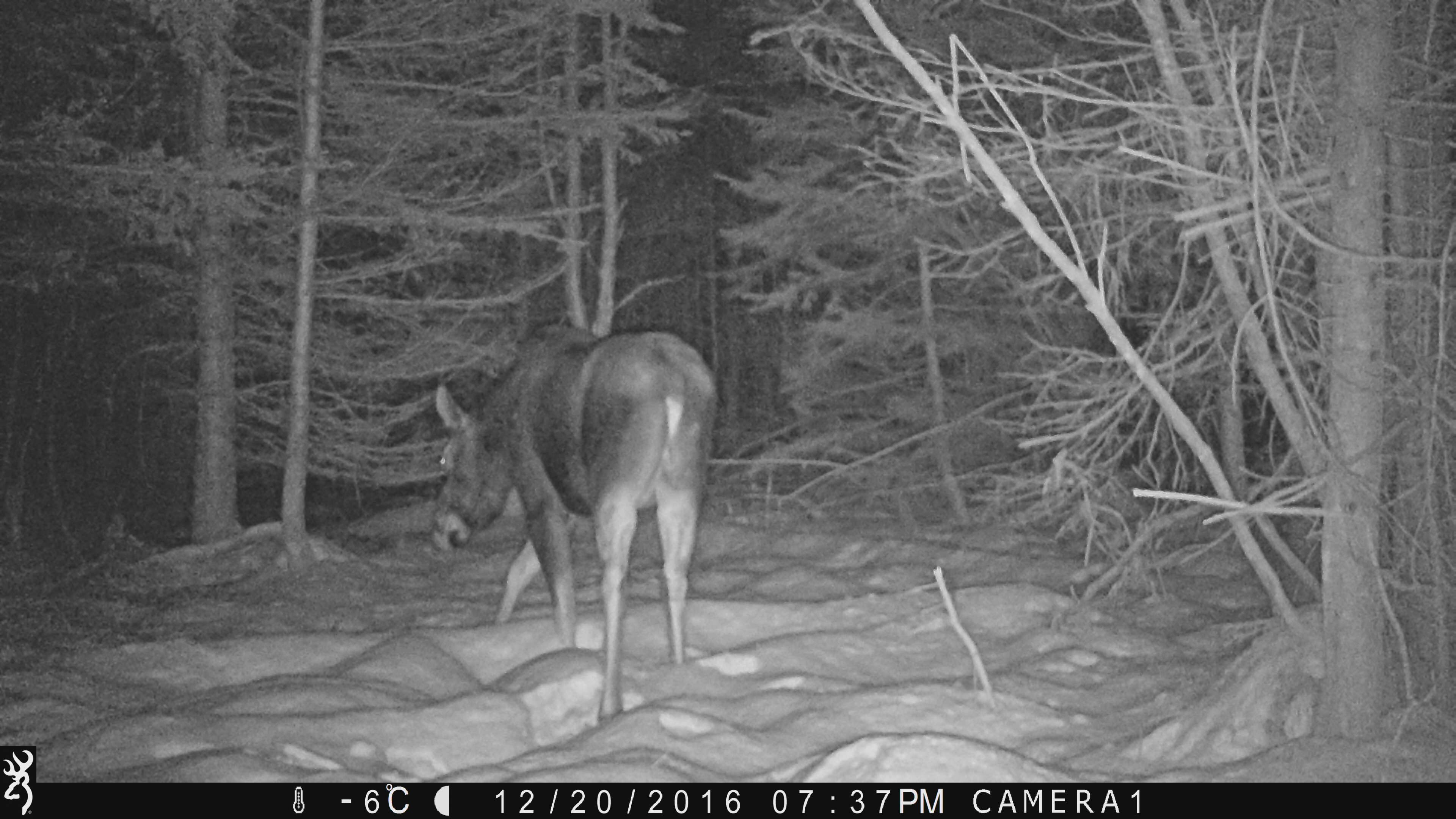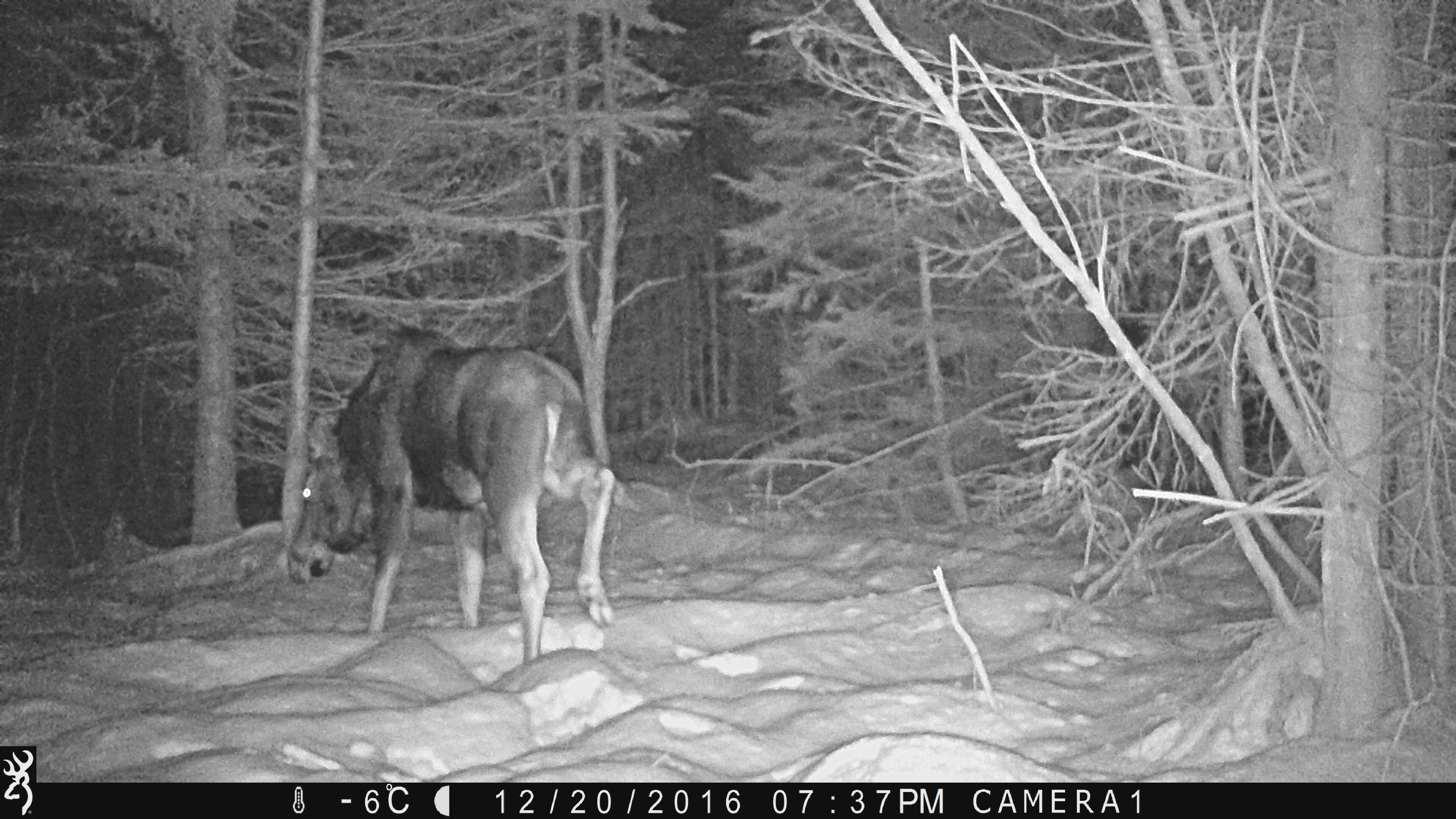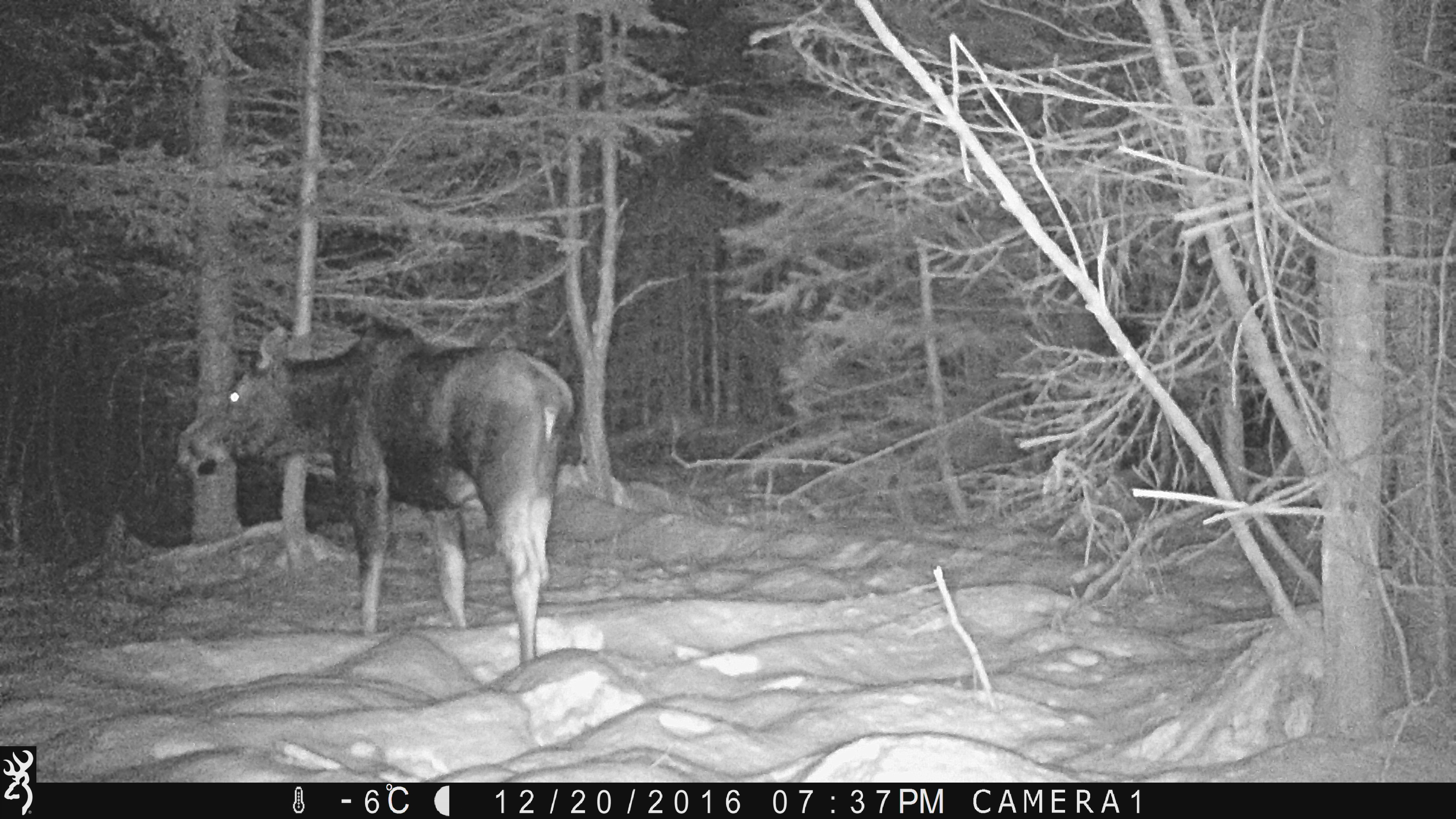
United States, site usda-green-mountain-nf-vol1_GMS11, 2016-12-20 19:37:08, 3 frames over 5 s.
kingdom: Animalia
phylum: Chordata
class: Mammalia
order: Artiodactyla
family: Cervidae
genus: Alces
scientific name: Alces alces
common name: moose